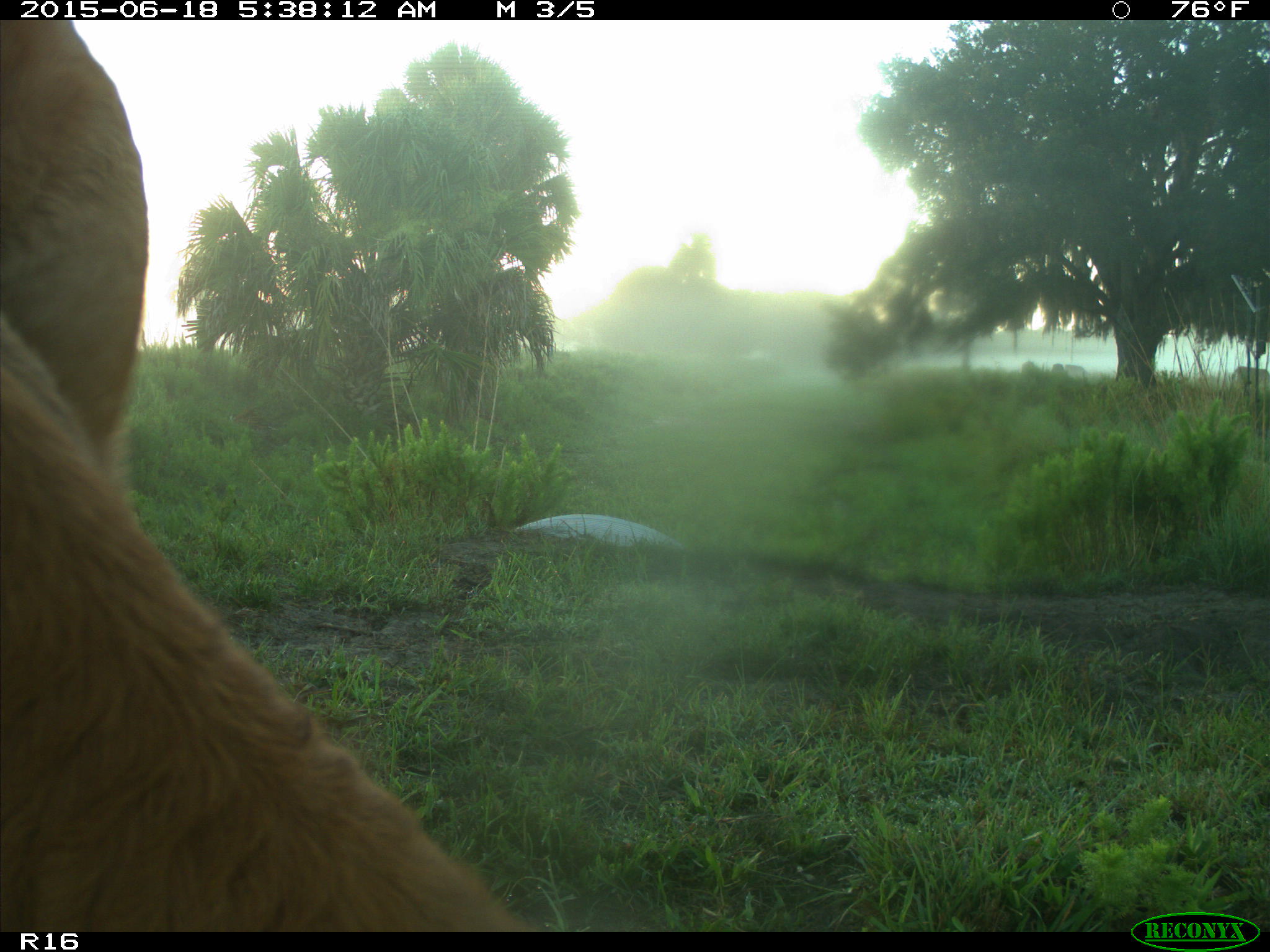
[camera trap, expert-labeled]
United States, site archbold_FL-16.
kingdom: Animalia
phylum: Chordata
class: Mammalia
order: Artiodactyla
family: Bovidae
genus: Bos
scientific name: Bos taurus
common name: domestic cow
Bos taurus (domestic cow).